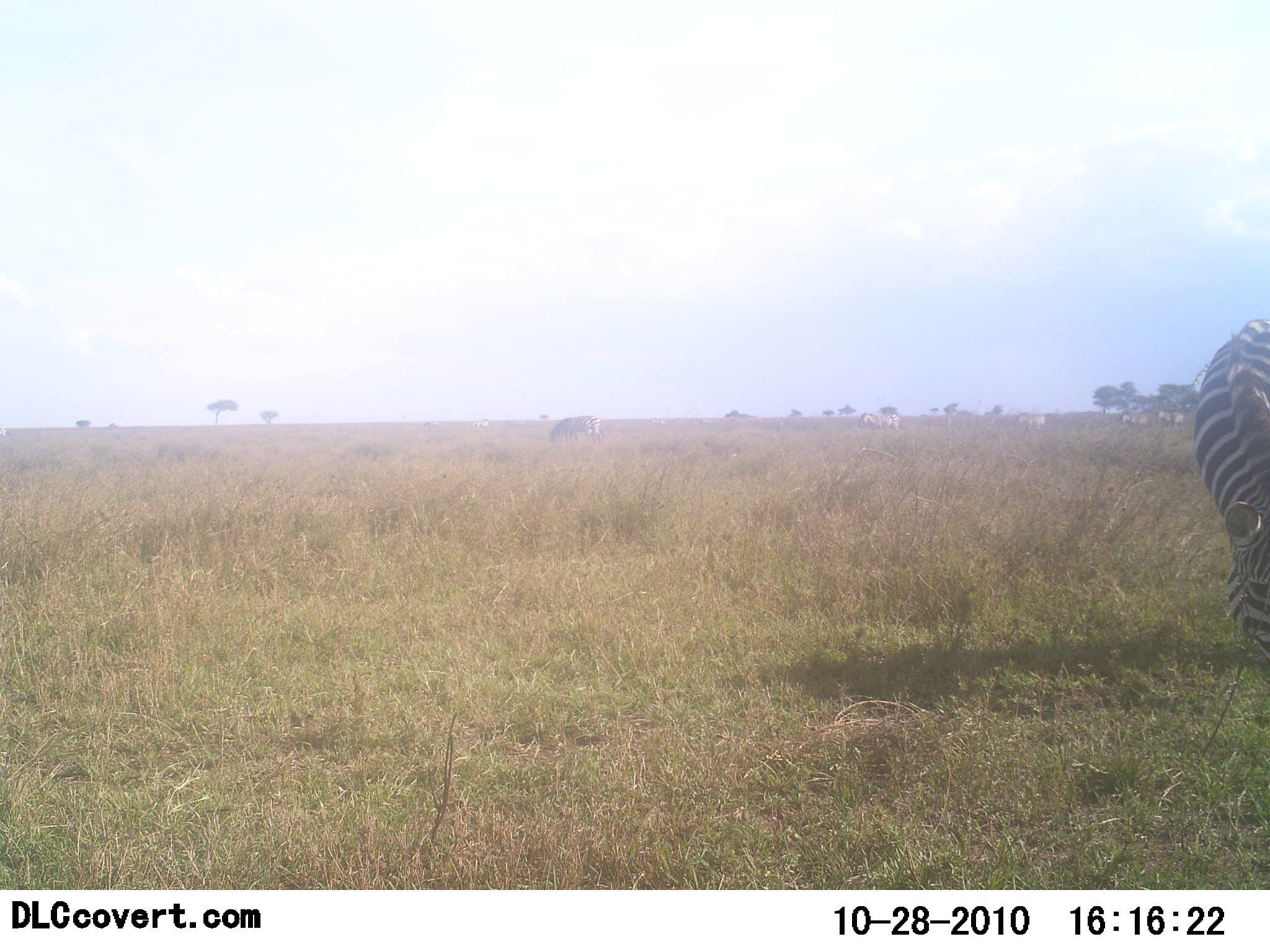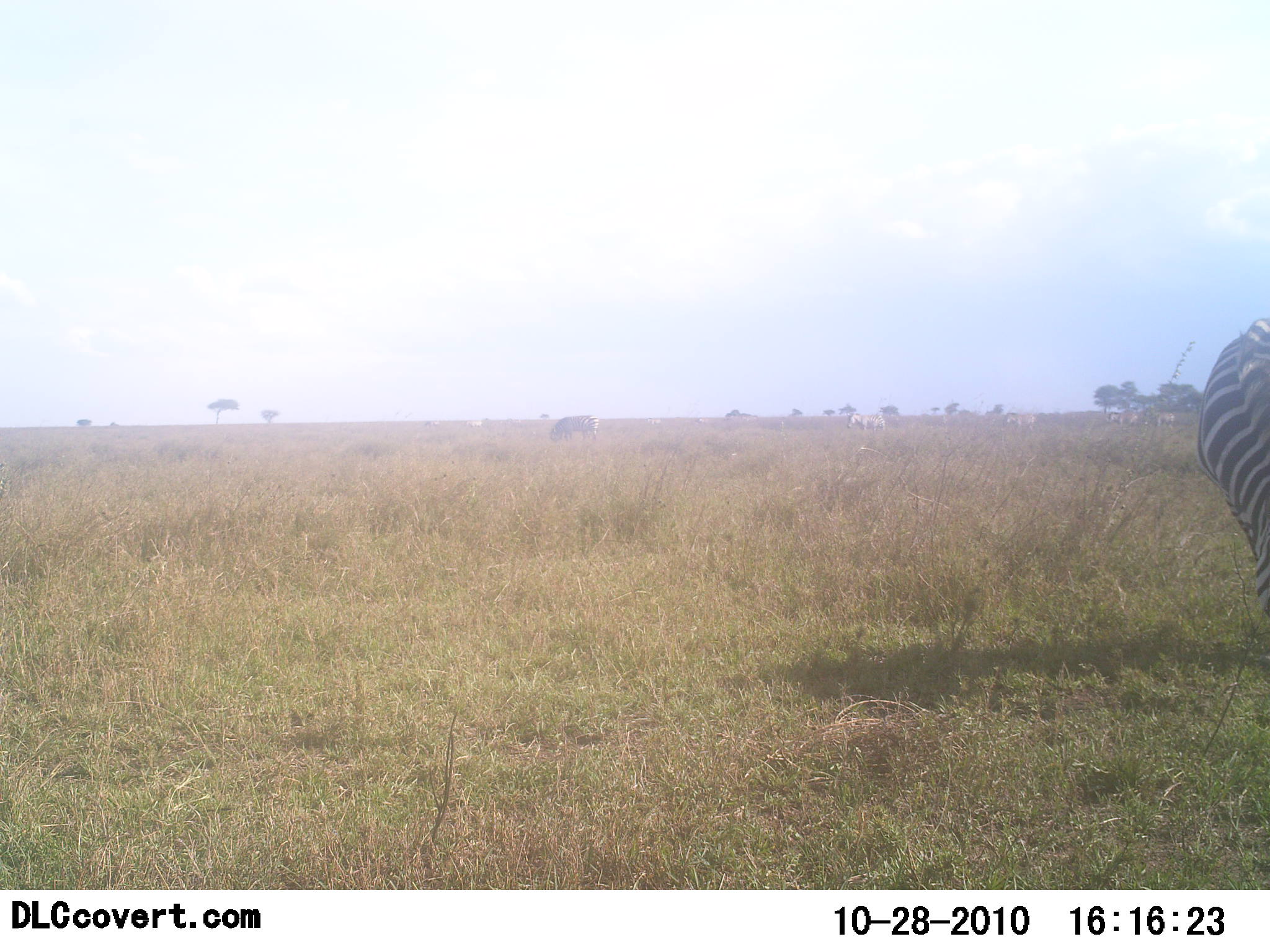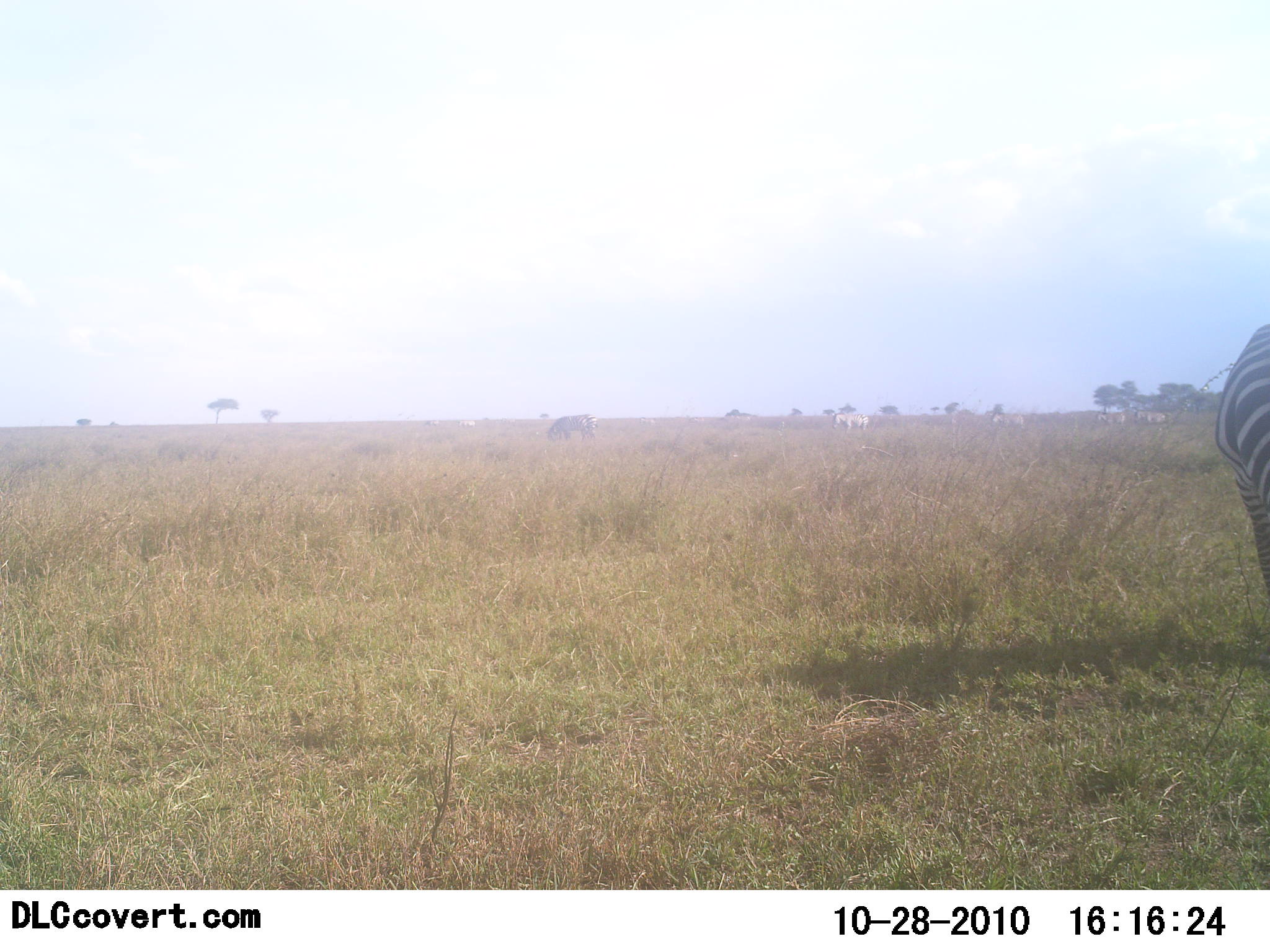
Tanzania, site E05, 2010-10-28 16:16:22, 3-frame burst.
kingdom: Animalia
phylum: Chordata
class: Mammalia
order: Perissodactyla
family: Equidae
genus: Equus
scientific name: Equus quagga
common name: plains zebra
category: zebra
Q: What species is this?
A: Zebra (plains zebra) (Equus quagga).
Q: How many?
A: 1.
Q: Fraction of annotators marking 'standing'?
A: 46%.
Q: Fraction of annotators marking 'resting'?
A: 0%.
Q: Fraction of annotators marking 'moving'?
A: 46%.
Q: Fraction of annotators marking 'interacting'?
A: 0%.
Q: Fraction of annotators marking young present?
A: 0%.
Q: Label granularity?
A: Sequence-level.